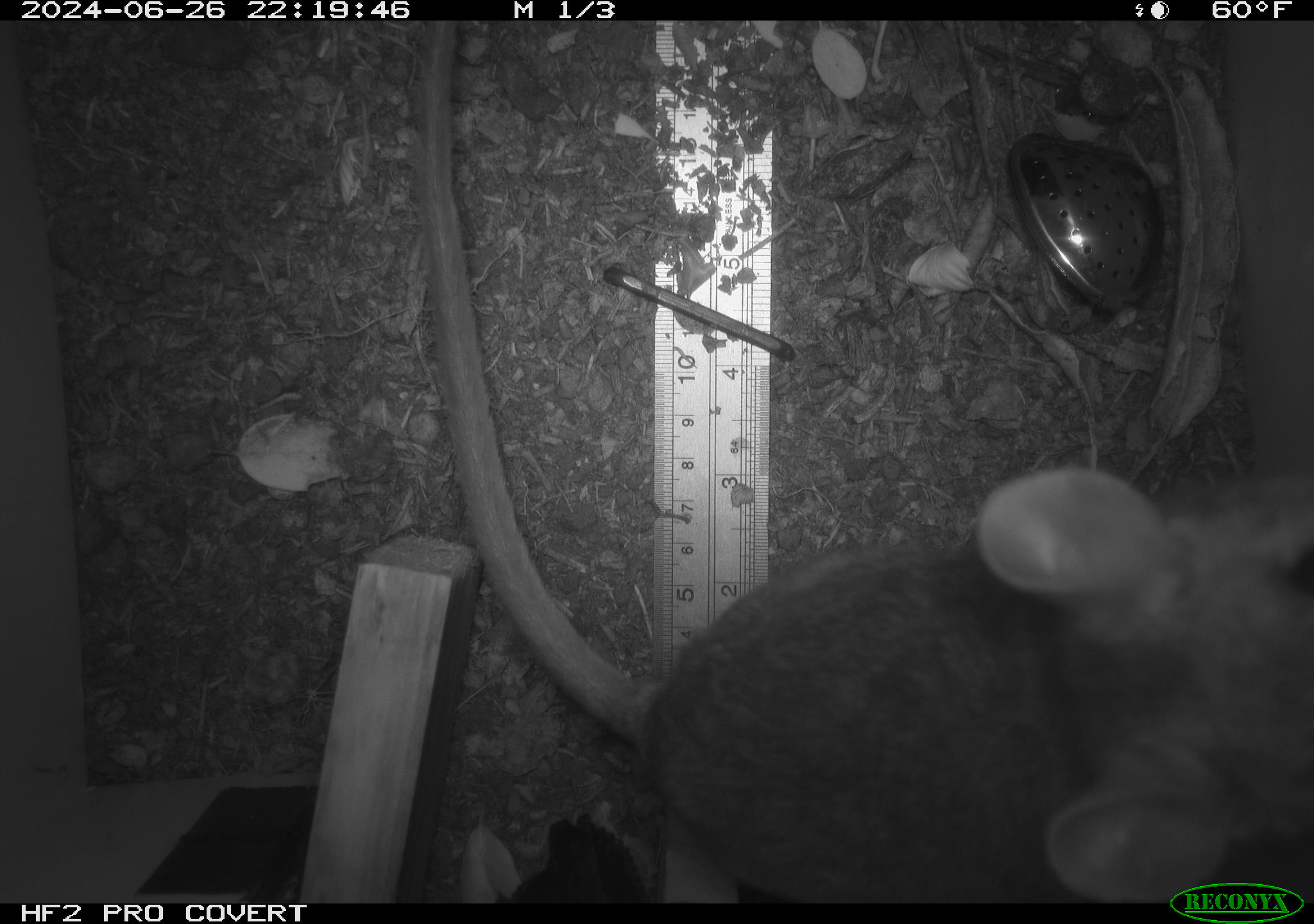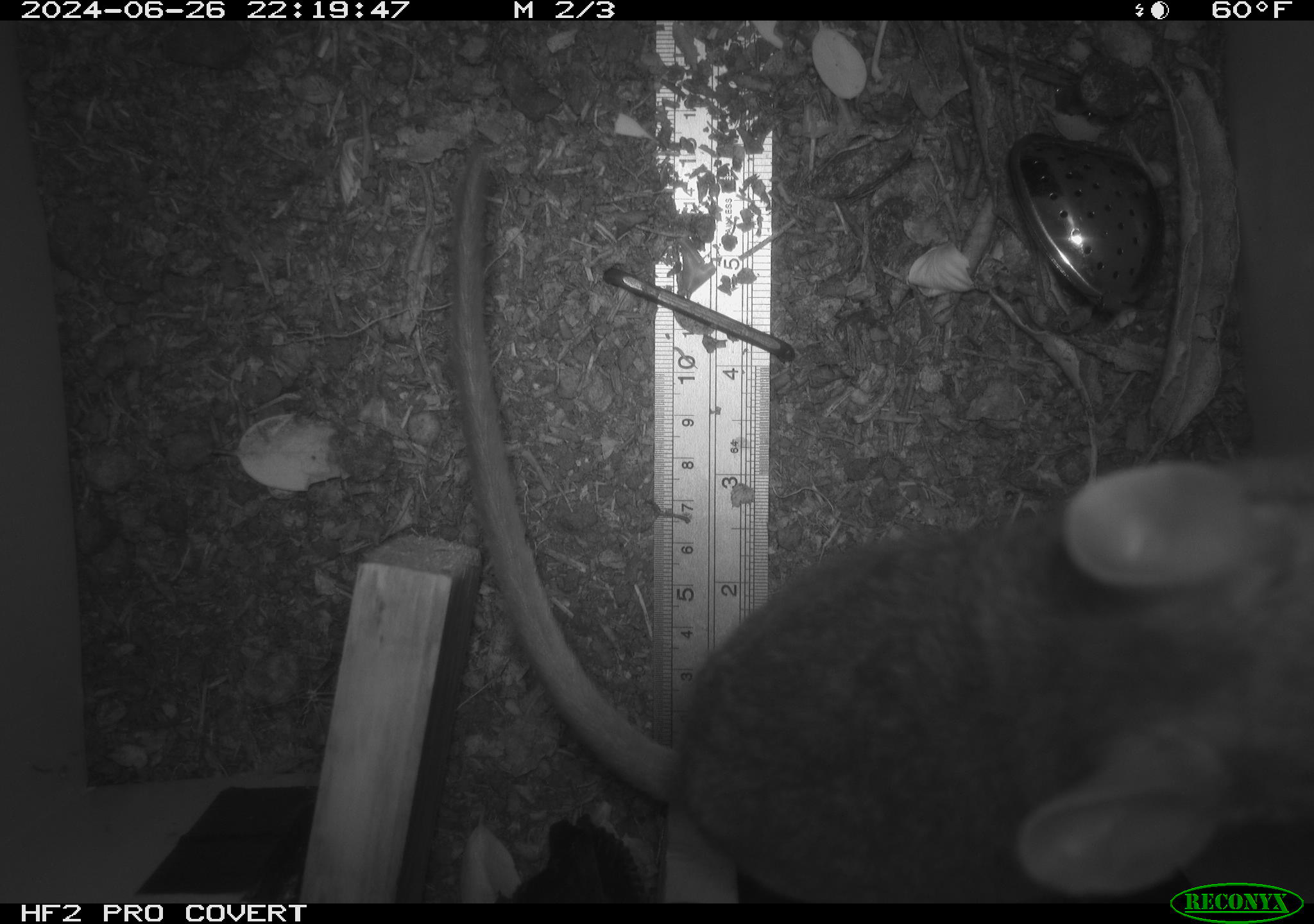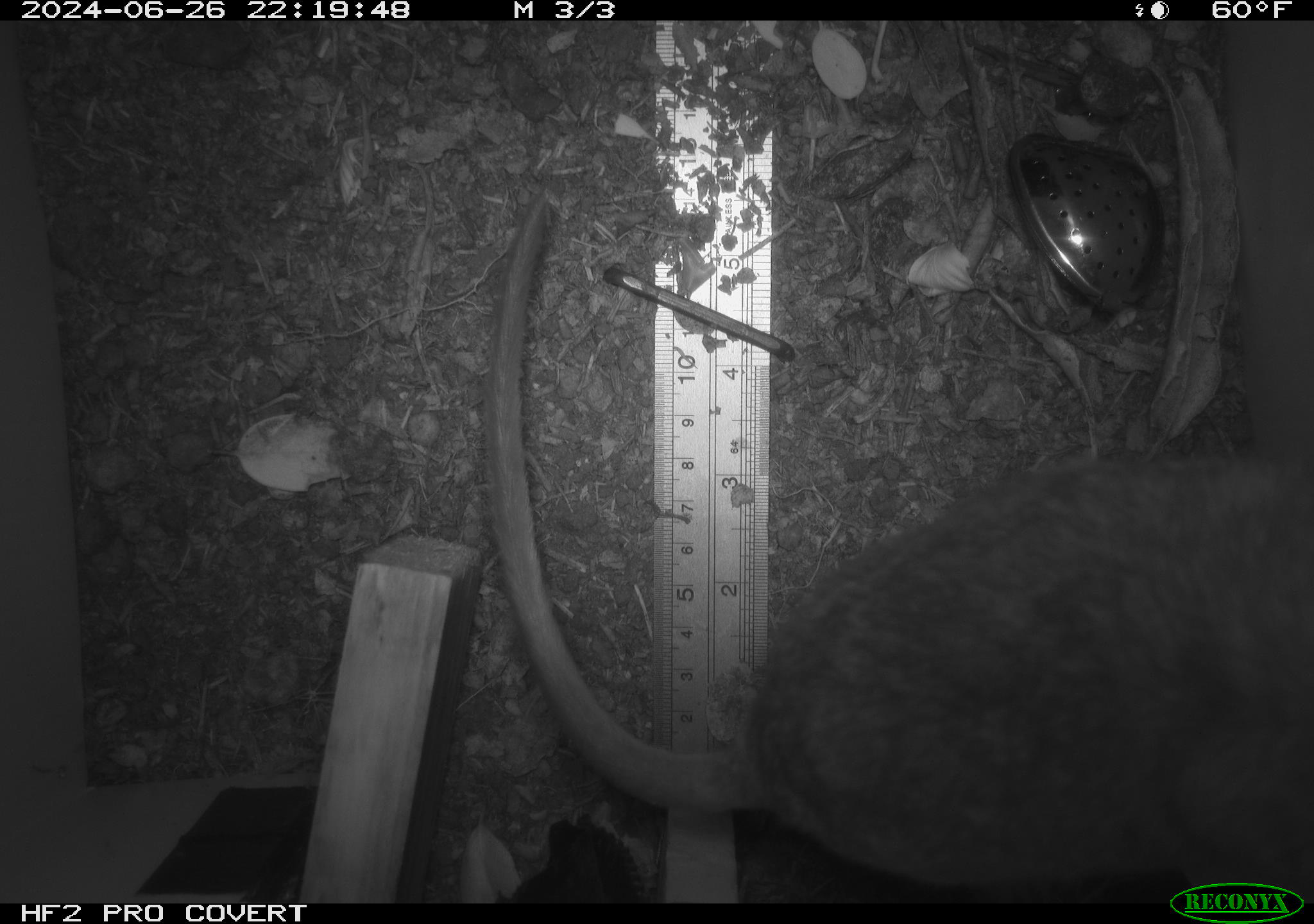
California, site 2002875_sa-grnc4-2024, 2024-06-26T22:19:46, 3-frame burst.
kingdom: Animalia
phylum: Chordata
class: Mammalia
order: Rodentia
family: Cricetidae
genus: Neotoma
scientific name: Neotoma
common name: pack rat or woodrat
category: neotoma species